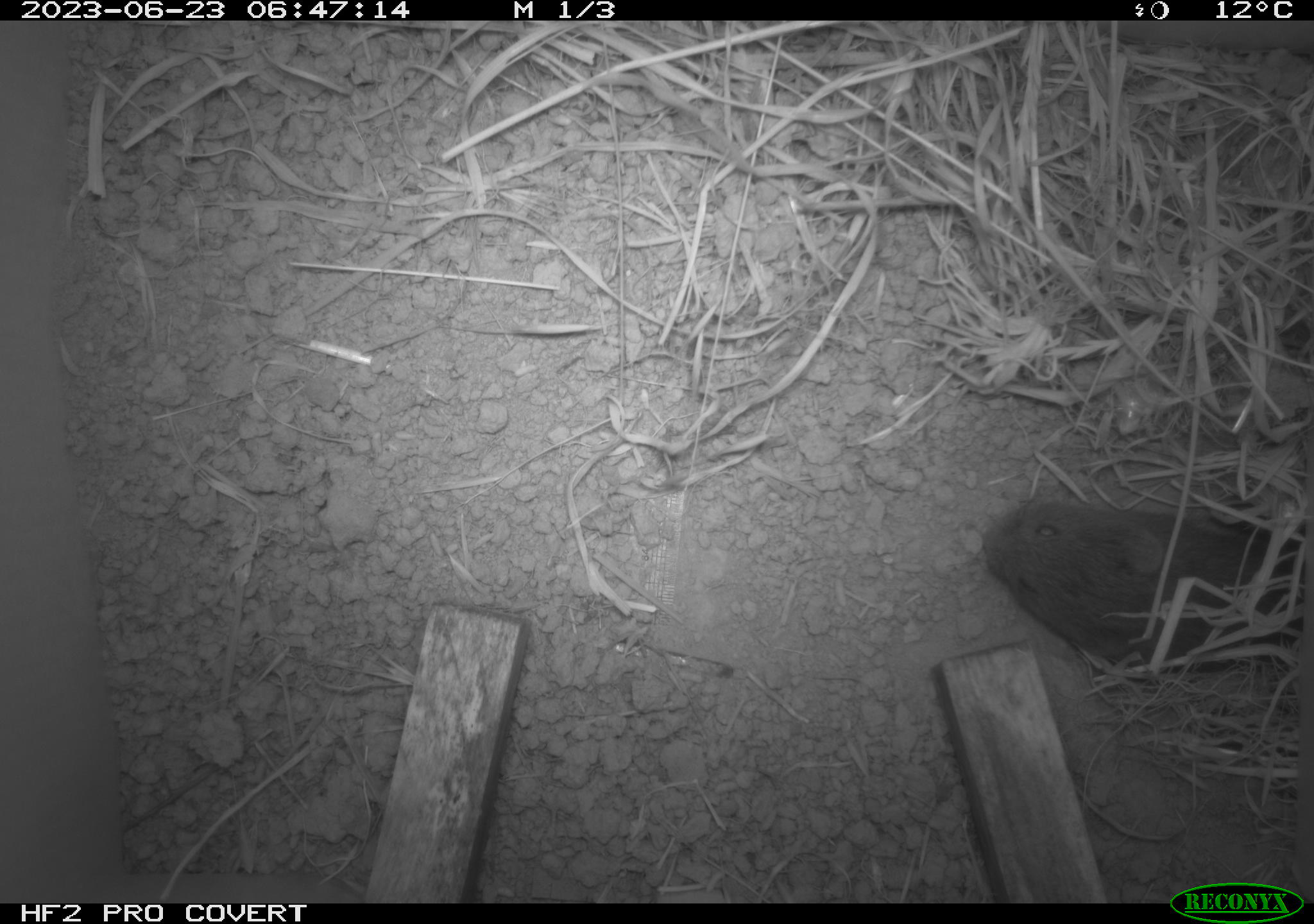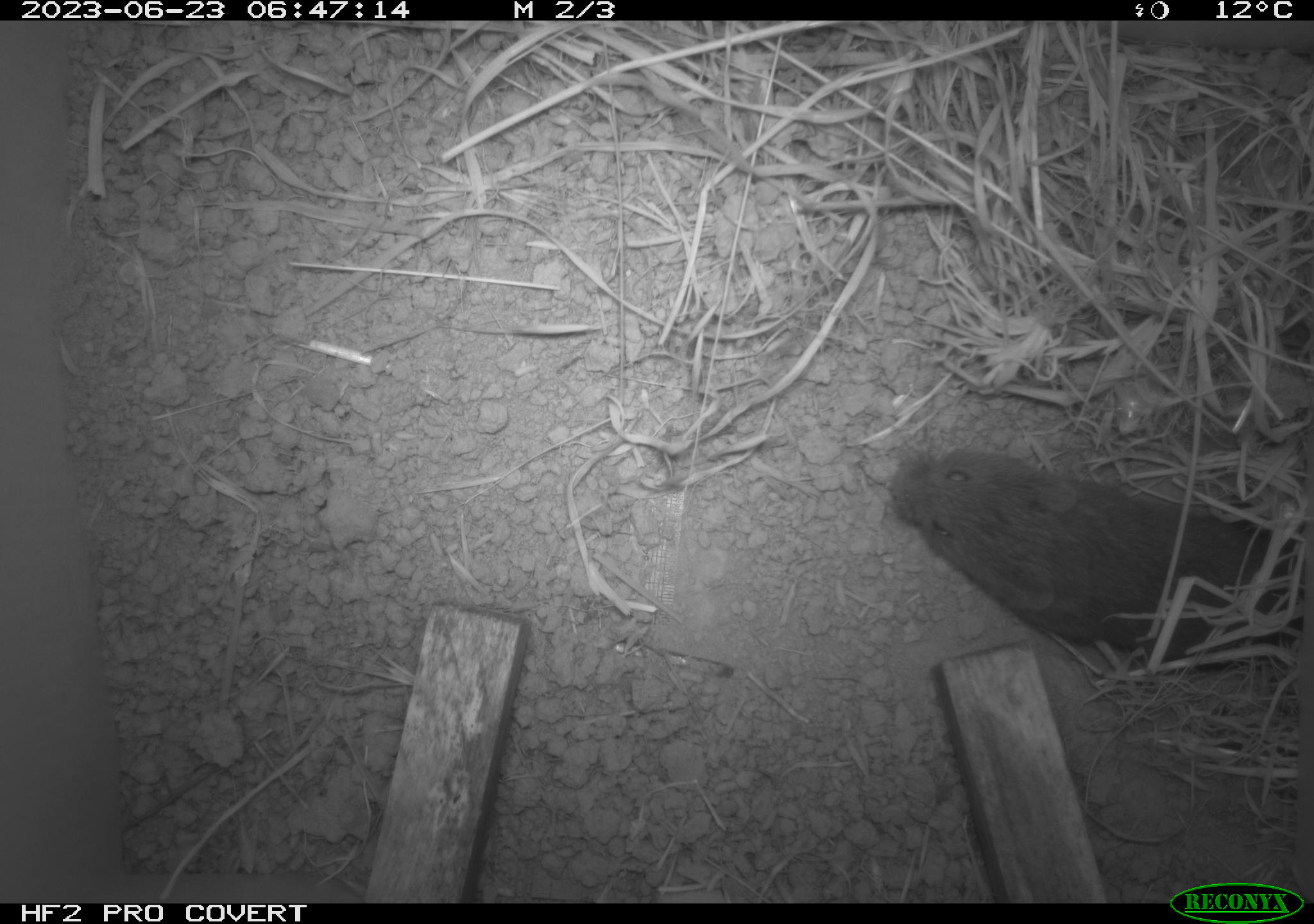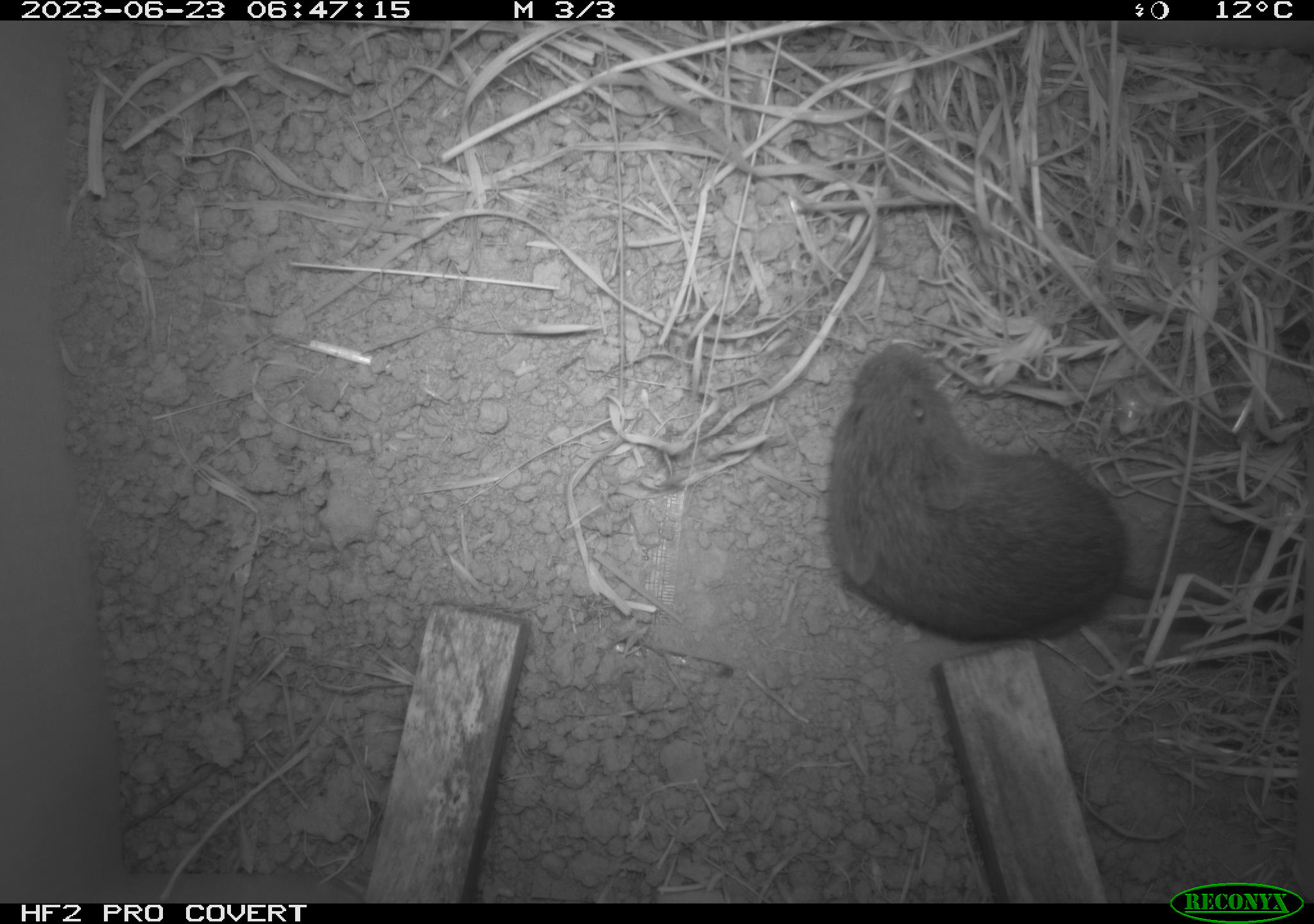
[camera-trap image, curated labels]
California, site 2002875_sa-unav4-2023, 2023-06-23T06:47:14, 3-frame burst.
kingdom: Animalia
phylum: Chordata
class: Mammalia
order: Rodentia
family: Cricetidae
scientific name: Arvicolinae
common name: voles, lemmings, and muskrats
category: arvicolinae subfamily